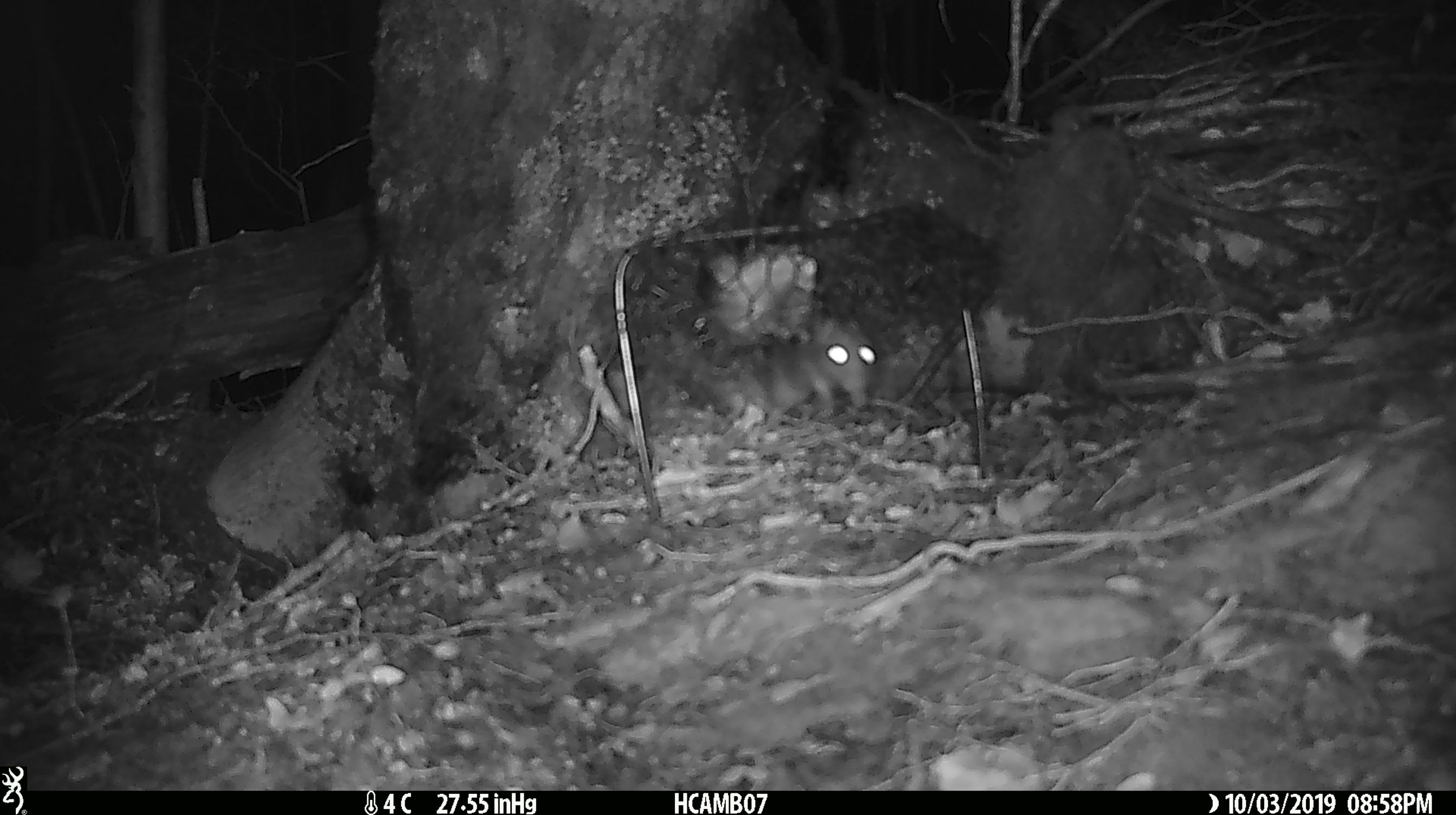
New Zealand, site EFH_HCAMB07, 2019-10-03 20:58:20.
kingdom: Animalia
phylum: Chordata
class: Mammalia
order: Rodentia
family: Muridae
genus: Rattus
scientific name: Rattus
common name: rat